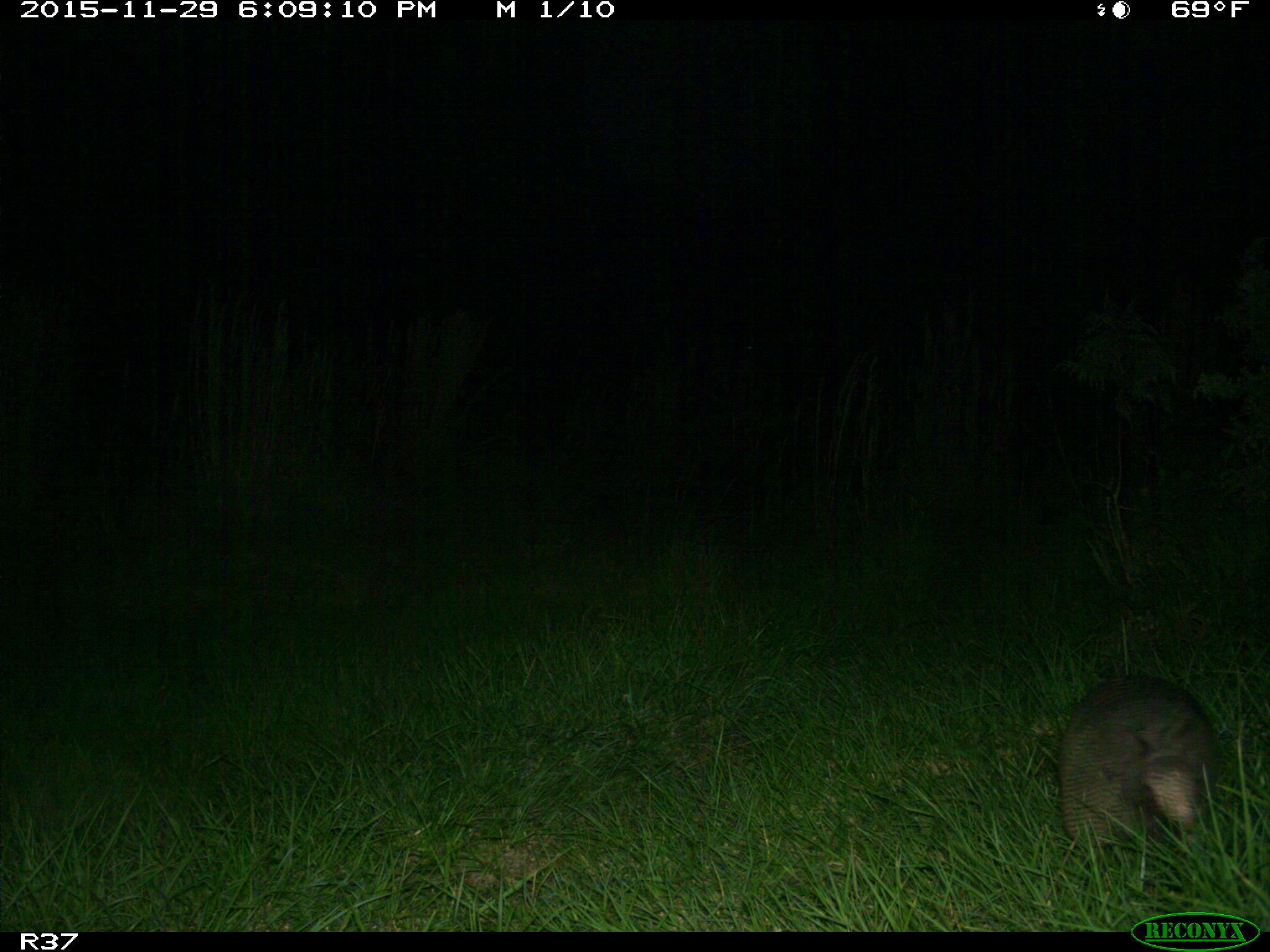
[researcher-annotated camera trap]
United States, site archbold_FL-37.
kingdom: Animalia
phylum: Chordata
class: Mammalia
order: Cingulata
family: Dasypodidae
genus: Dasypus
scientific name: Dasypus novemcinctus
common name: nine-banded armadillo